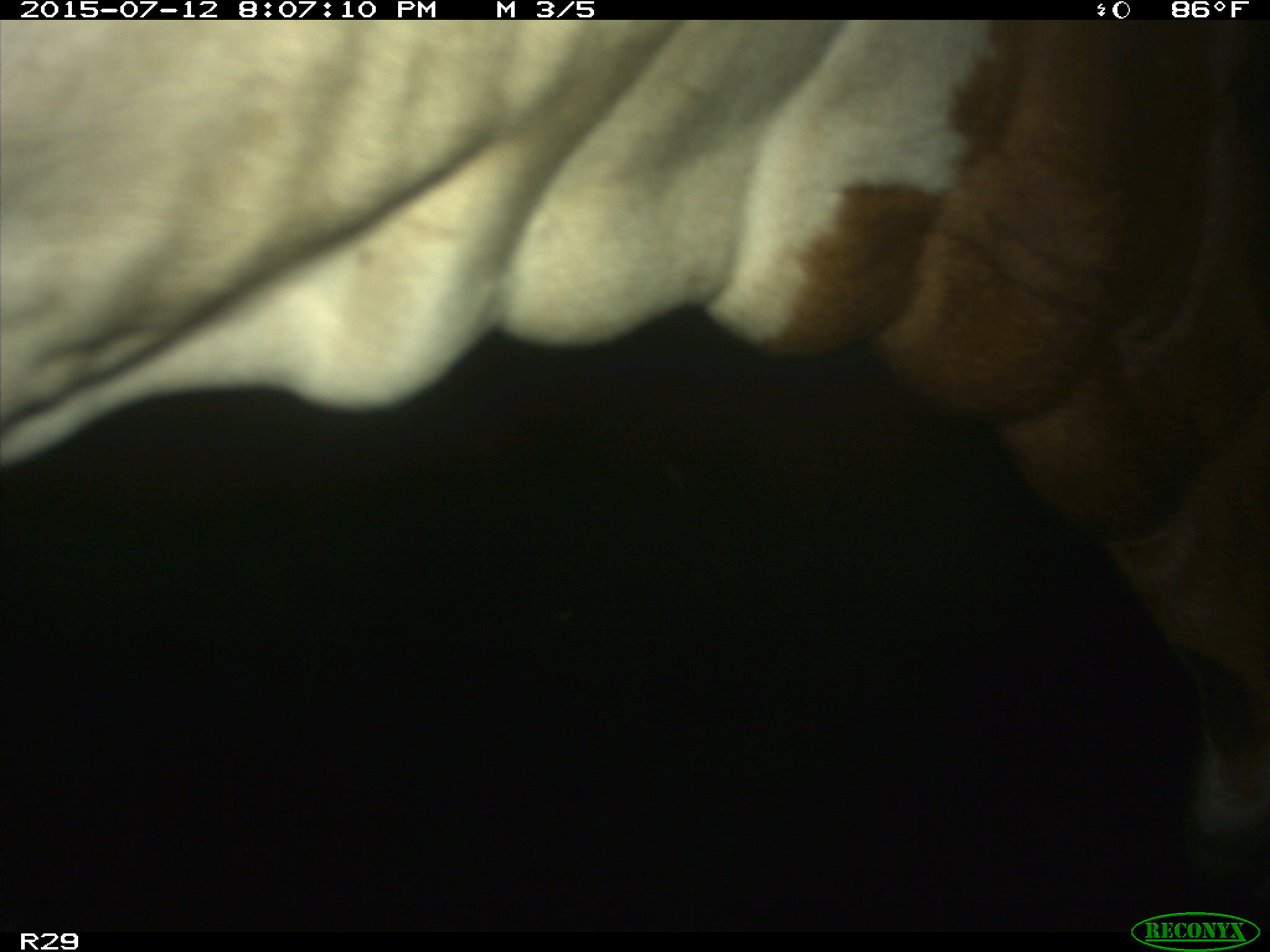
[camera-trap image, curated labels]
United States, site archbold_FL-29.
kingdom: Animalia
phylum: Chordata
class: Mammalia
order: Artiodactyla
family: Bovidae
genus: Bos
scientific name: Bos taurus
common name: domestic cow